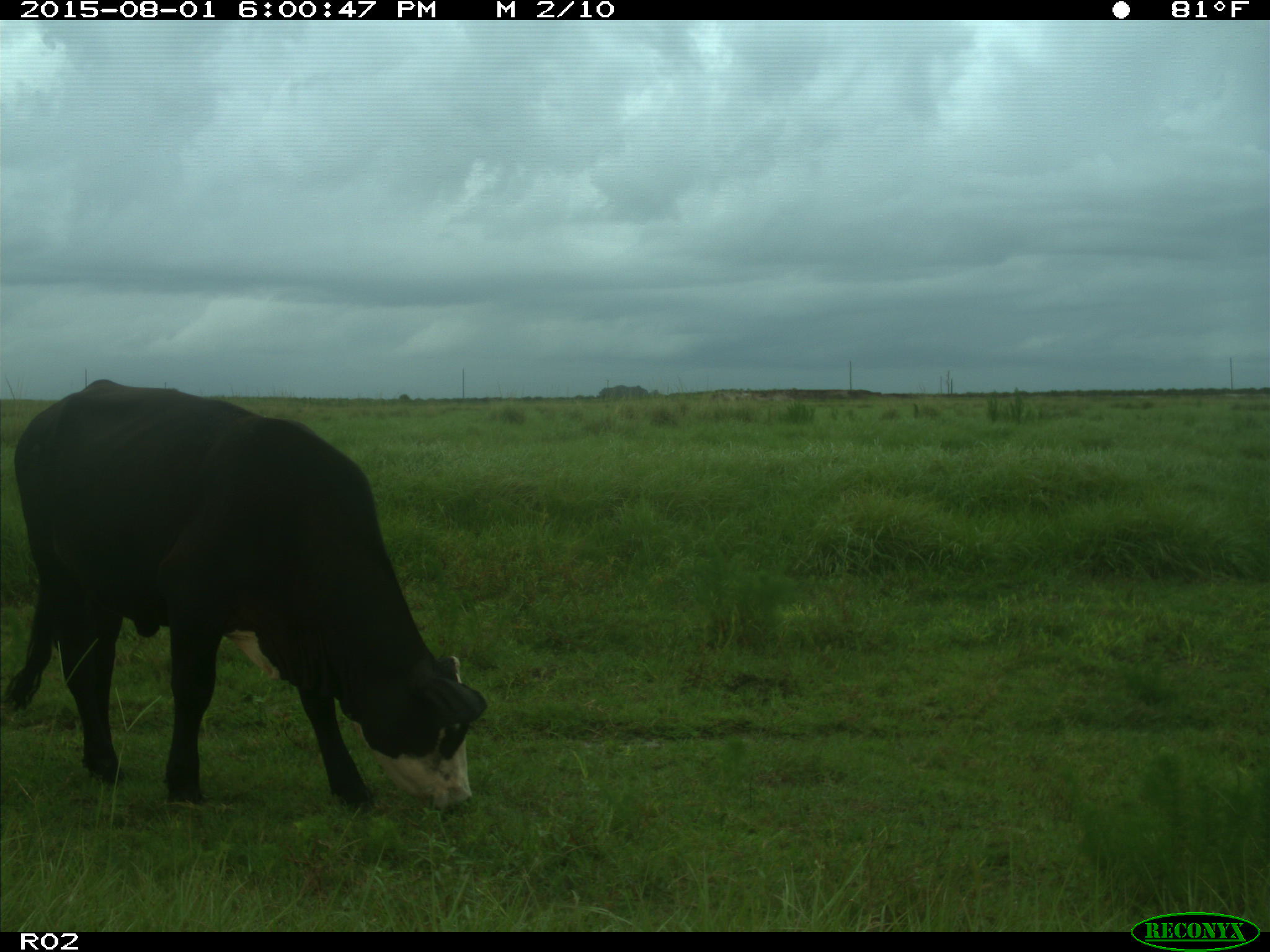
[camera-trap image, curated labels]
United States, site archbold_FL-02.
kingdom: Animalia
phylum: Chordata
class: Mammalia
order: Artiodactyla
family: Bovidae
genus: Bos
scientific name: Bos taurus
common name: domestic cow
Bos taurus (domestic cow).